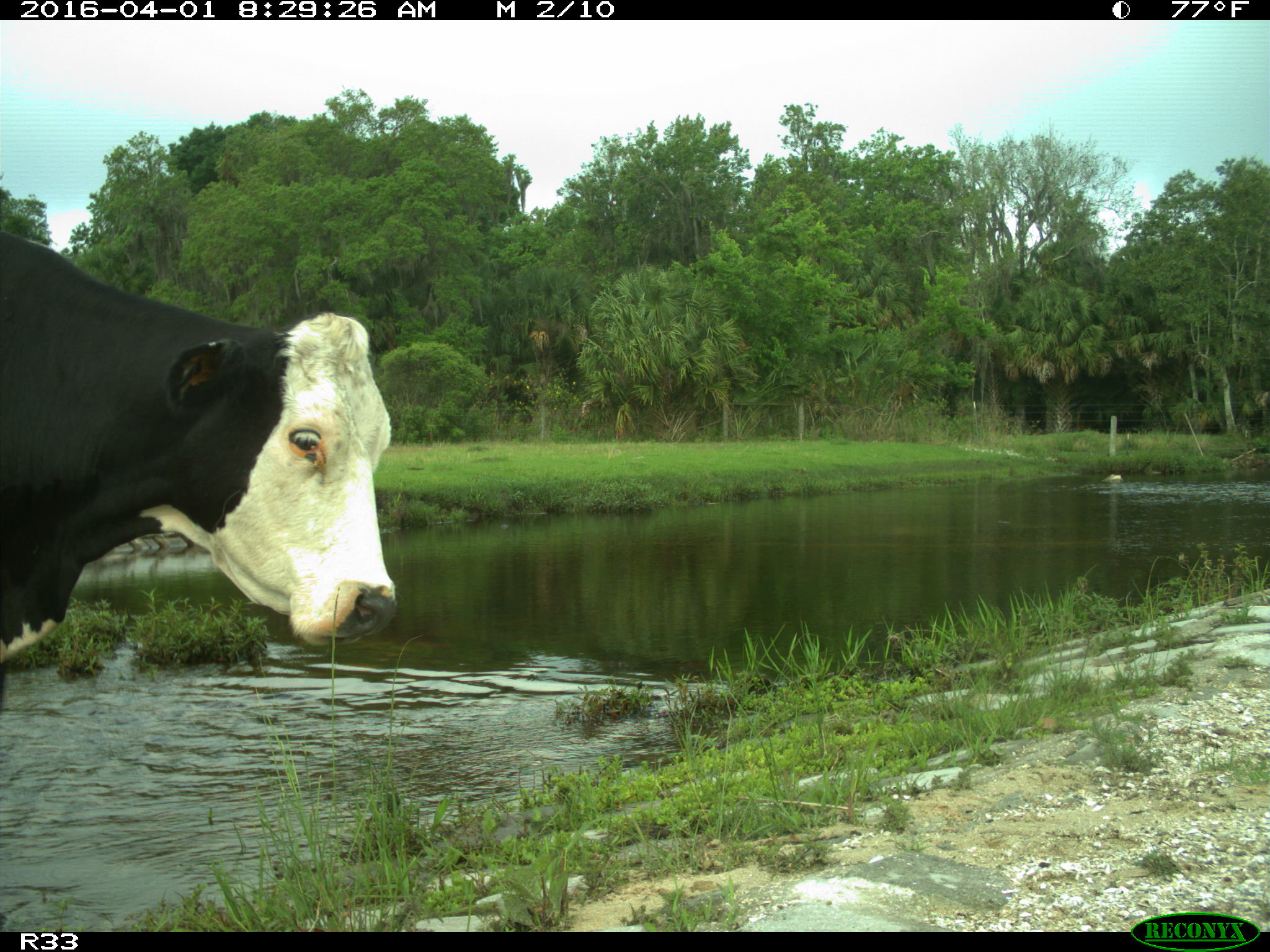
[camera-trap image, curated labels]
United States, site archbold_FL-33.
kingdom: Animalia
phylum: Chordata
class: Mammalia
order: Artiodactyla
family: Bovidae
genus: Bos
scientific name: Bos taurus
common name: domestic cow